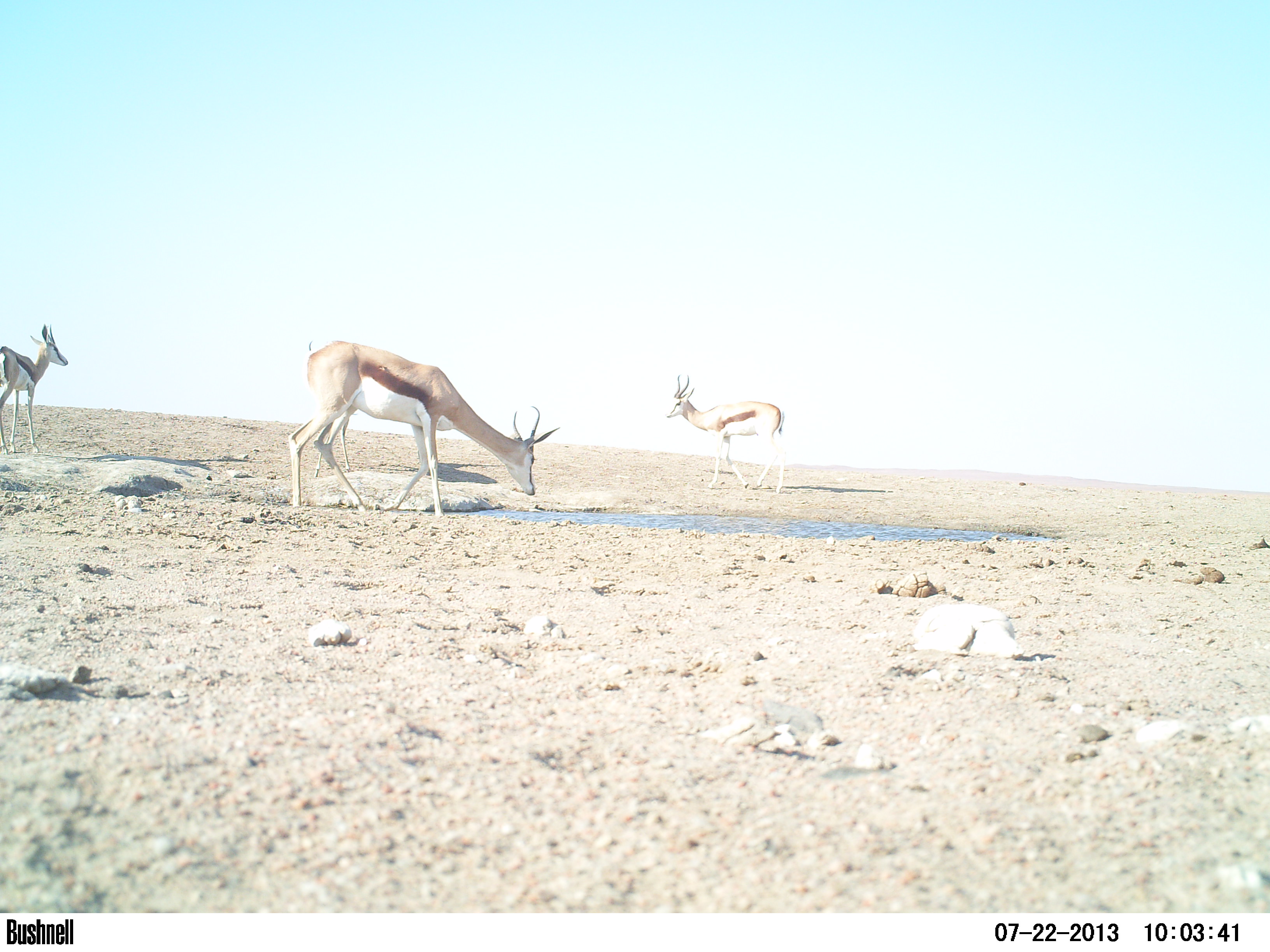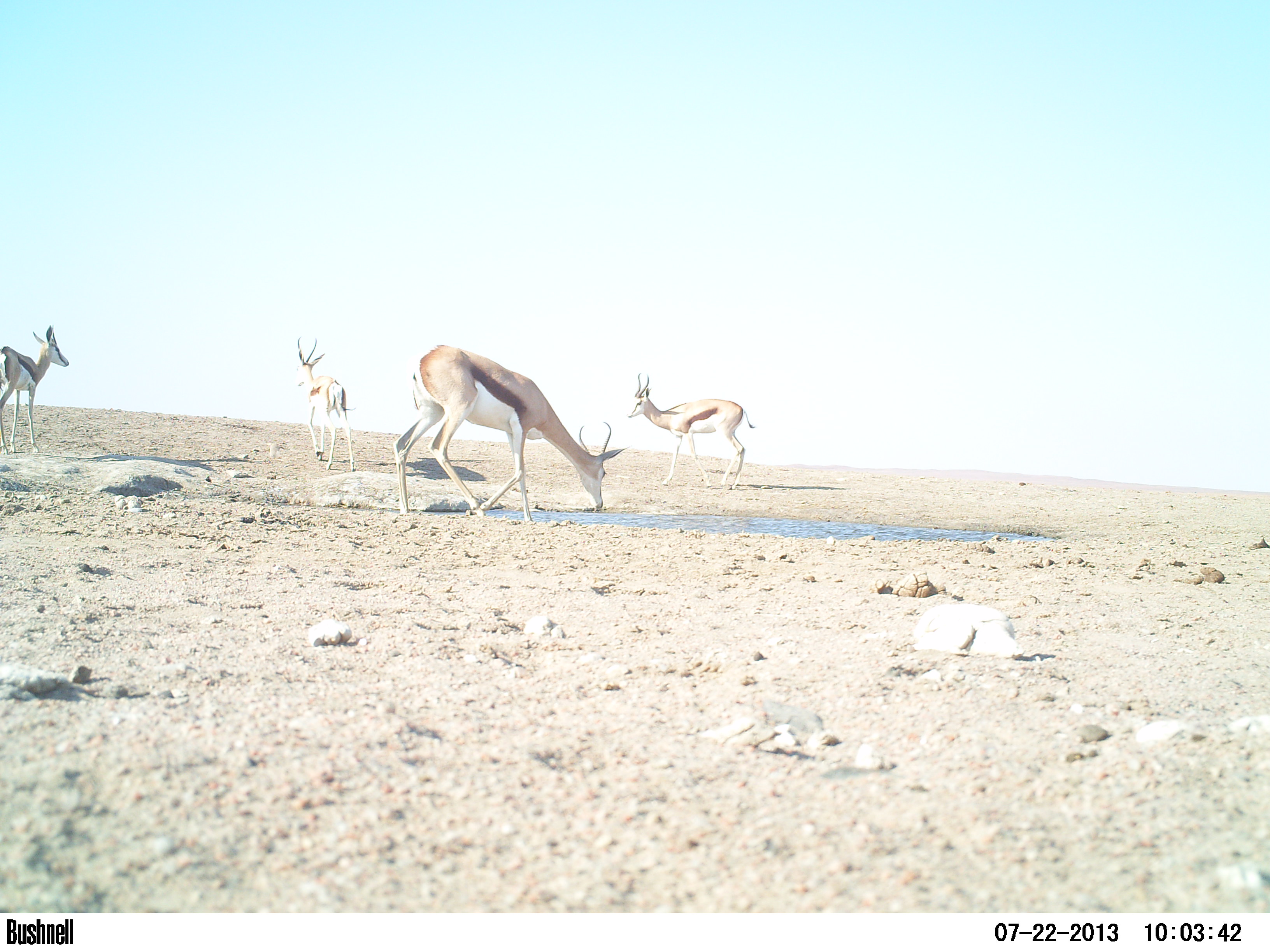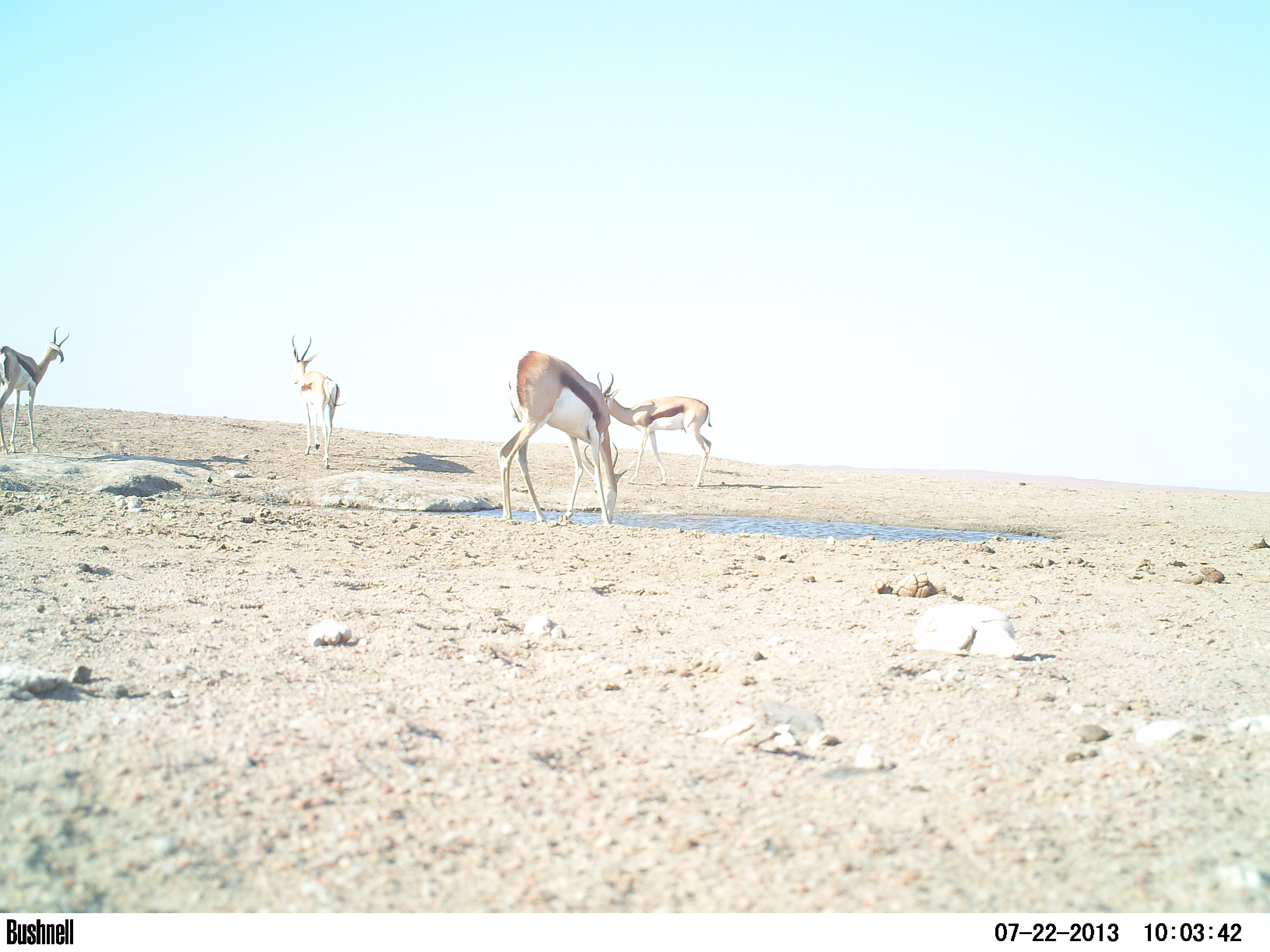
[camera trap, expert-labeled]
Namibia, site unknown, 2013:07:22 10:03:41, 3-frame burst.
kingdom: Animalia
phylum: Chordata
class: Mammalia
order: Artiodactyla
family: Bovidae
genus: Antidorcas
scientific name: Antidorcas marsupialis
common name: springbok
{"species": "Antidorcas marsupialis (springbok)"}